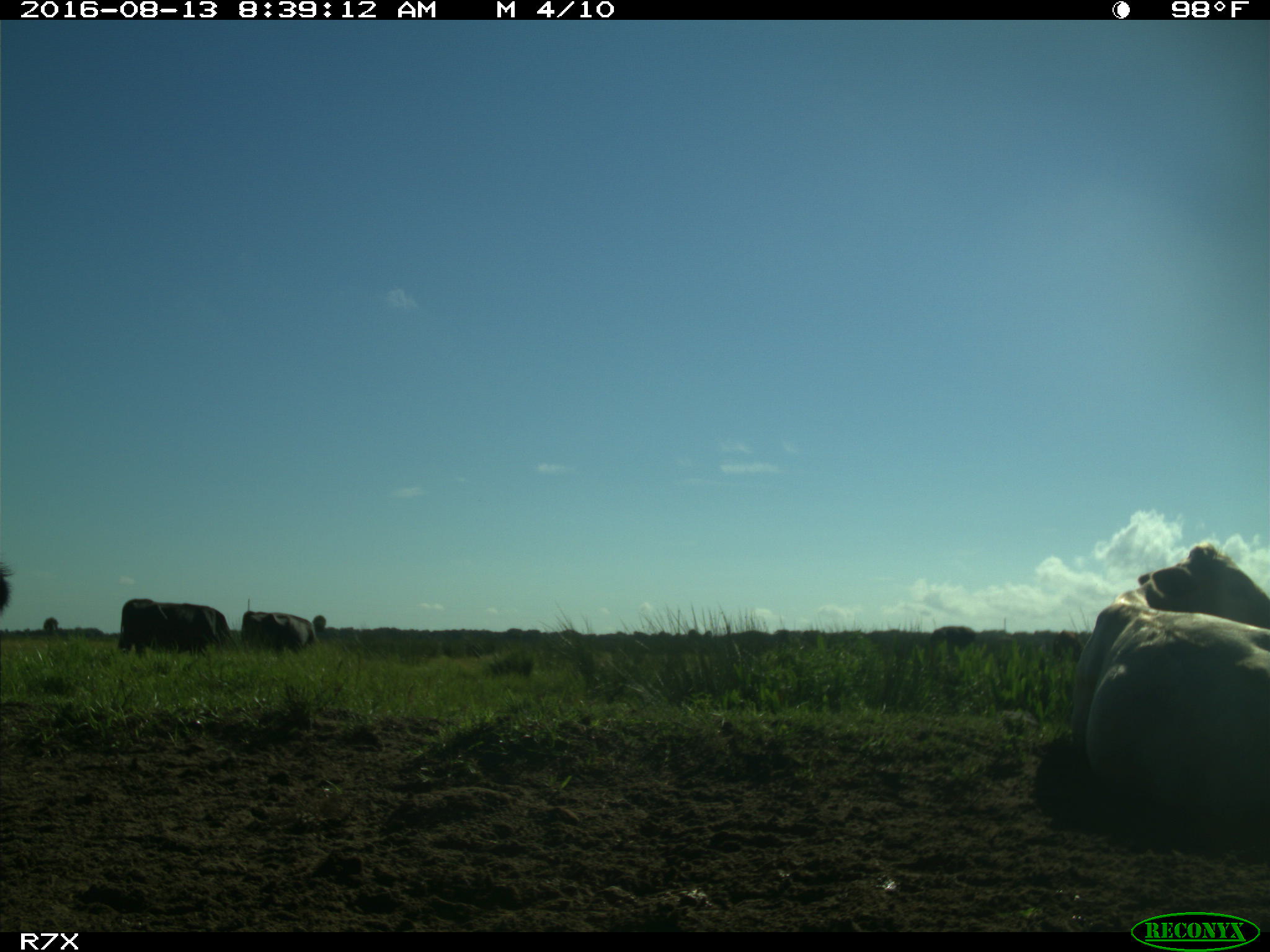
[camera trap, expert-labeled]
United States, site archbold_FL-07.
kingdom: Animalia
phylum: Chordata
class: Mammalia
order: Artiodactyla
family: Bovidae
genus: Bos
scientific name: Bos taurus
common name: domestic cow